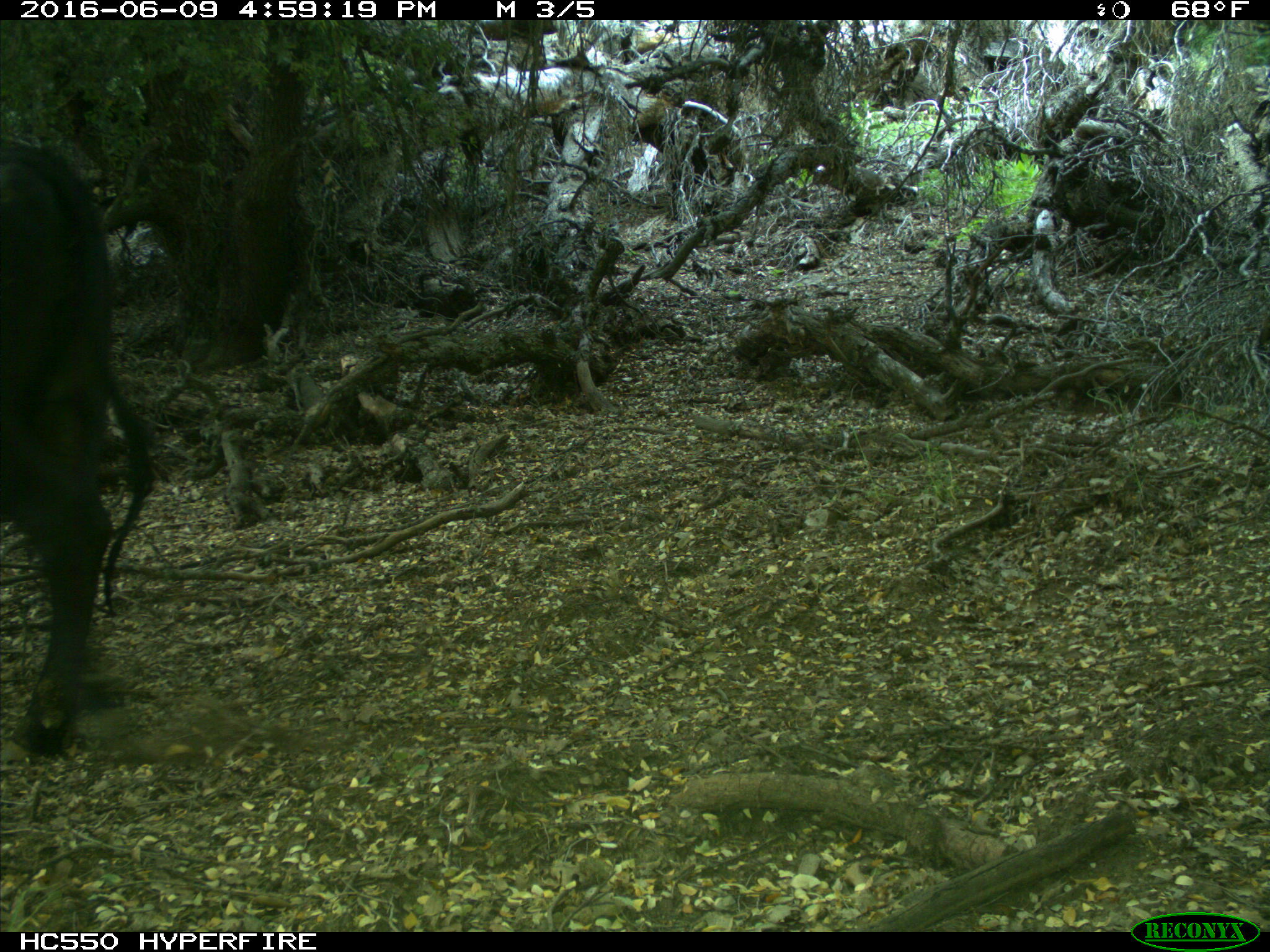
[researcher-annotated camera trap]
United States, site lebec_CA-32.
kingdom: Animalia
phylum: Chordata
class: Mammalia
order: Artiodactyla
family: Bovidae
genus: Bos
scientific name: Bos taurus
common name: domestic cow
Bos taurus (domestic cow).